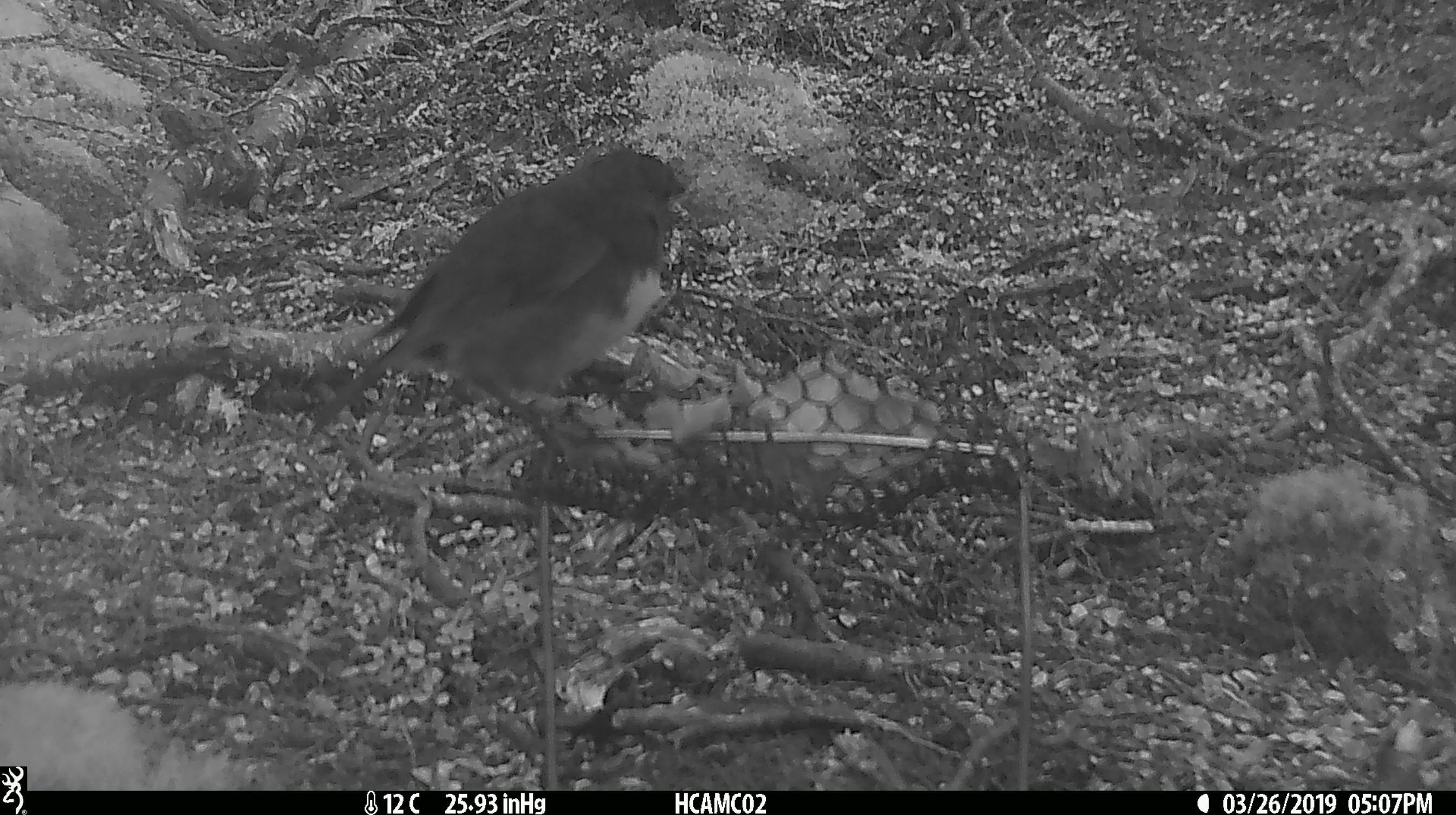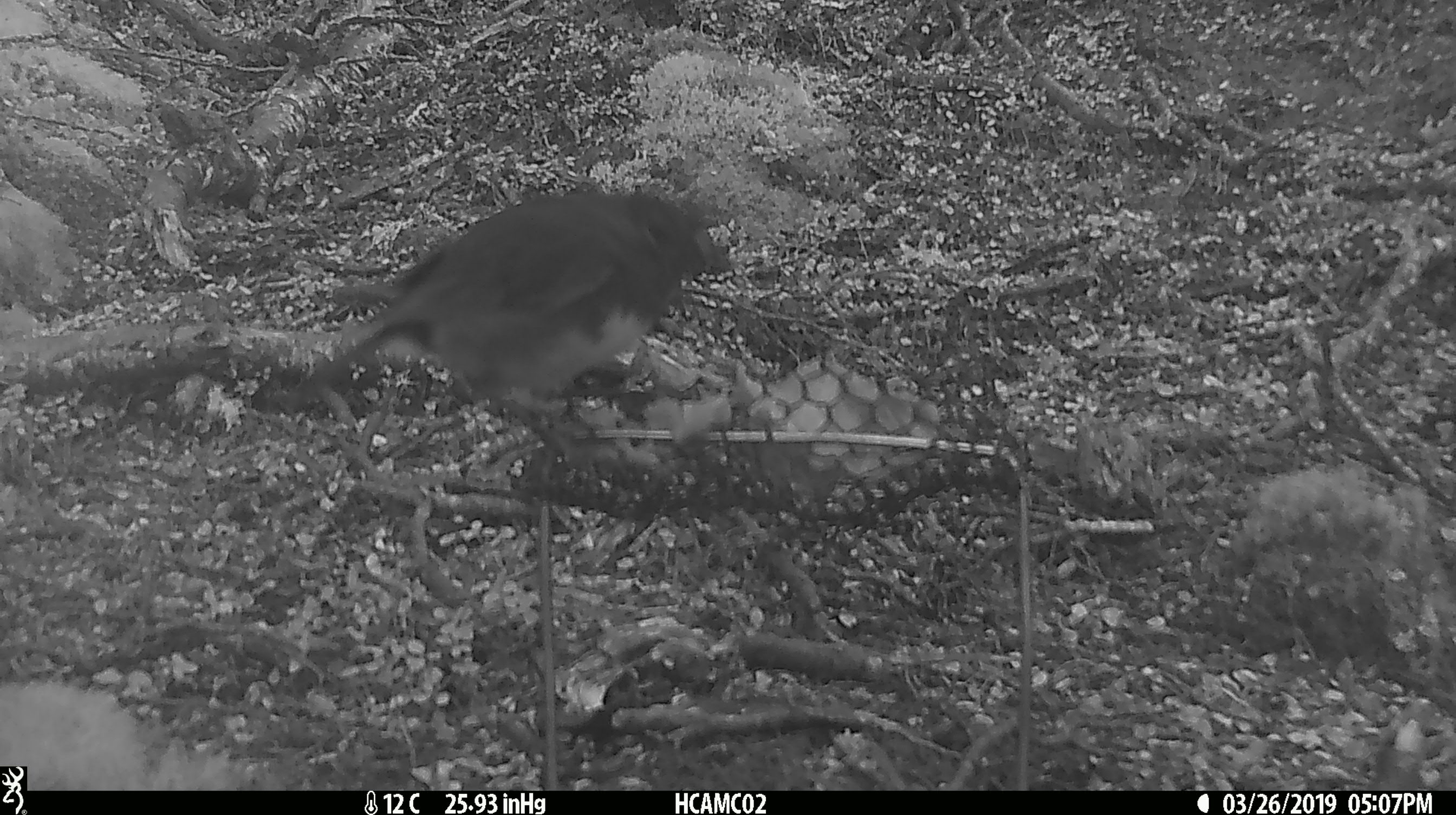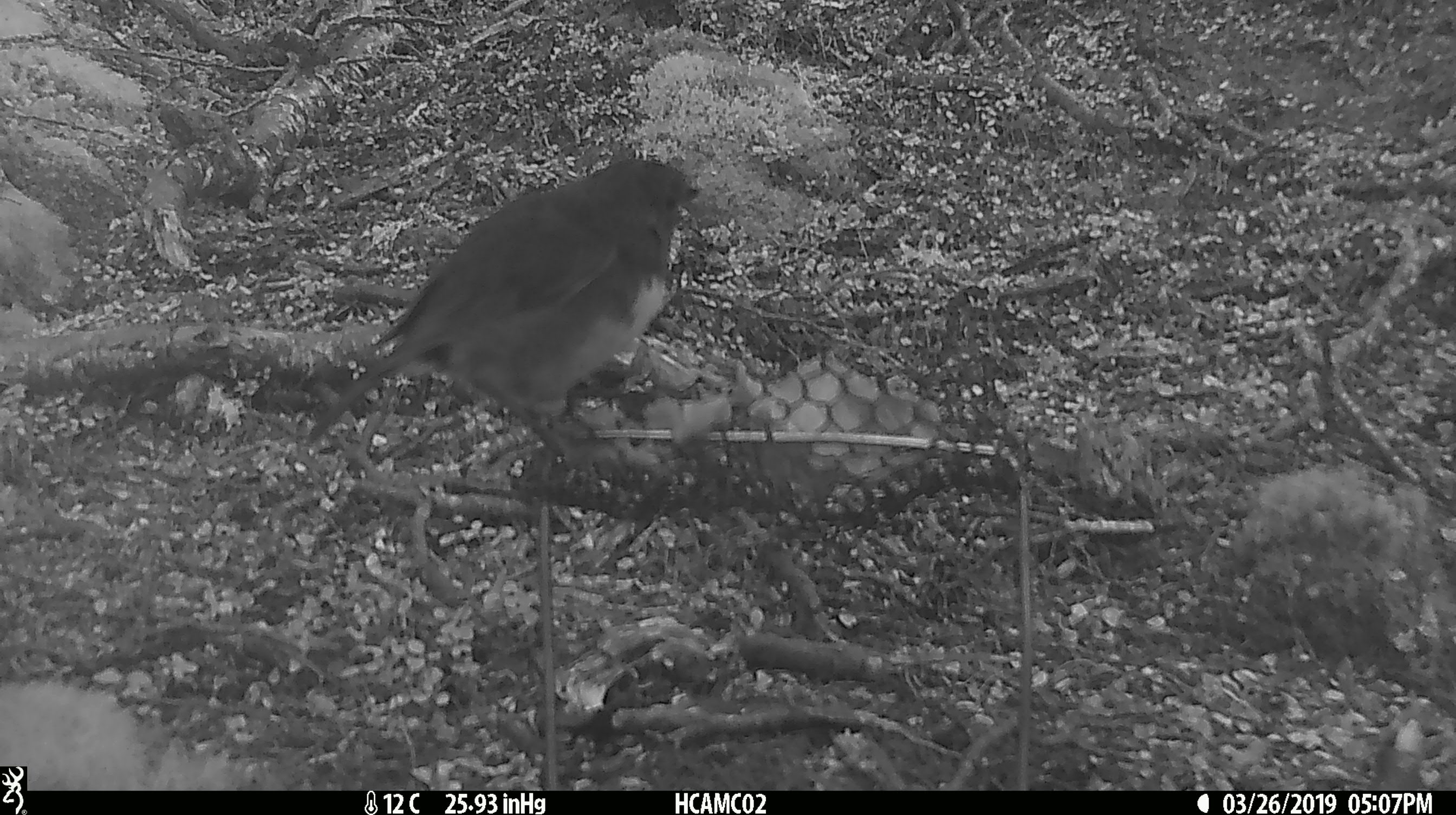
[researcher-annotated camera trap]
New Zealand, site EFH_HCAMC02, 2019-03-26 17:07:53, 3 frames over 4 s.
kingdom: Animalia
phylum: Chordata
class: Aves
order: Passeriformes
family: Petroicidae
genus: Petroica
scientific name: Petroica australis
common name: new zealand robin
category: robin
Robin (new zealand robin) (Petroica australis).